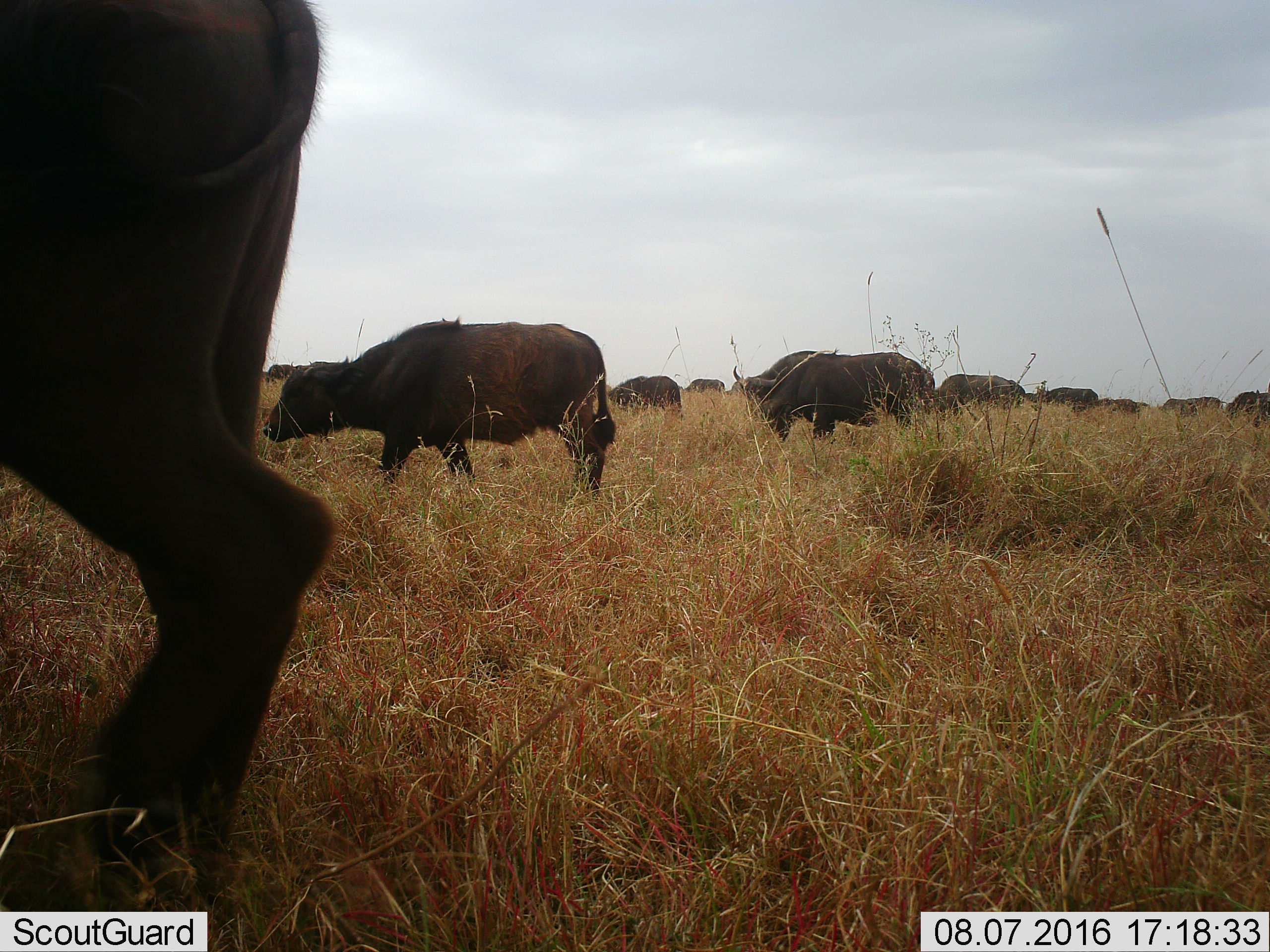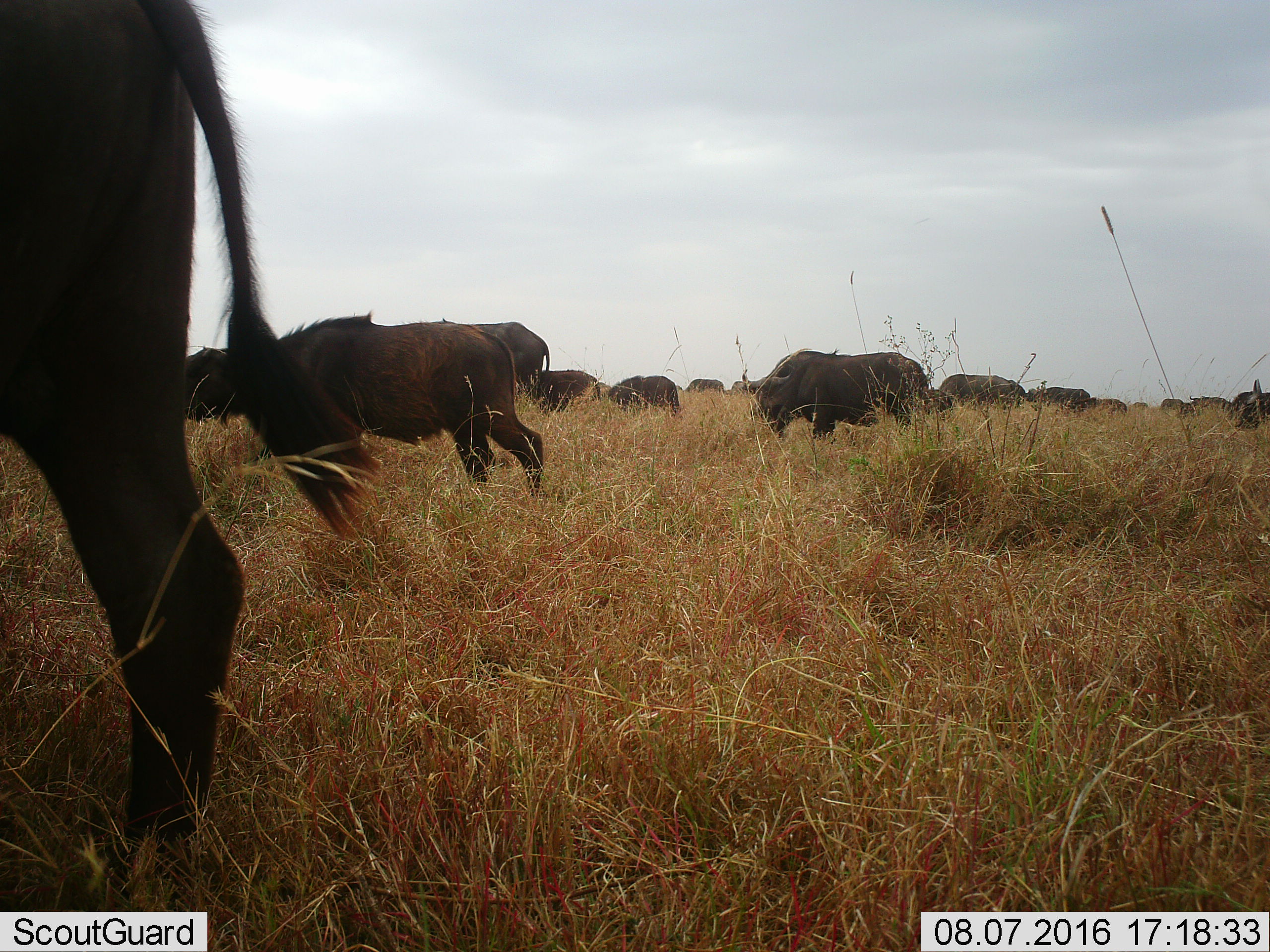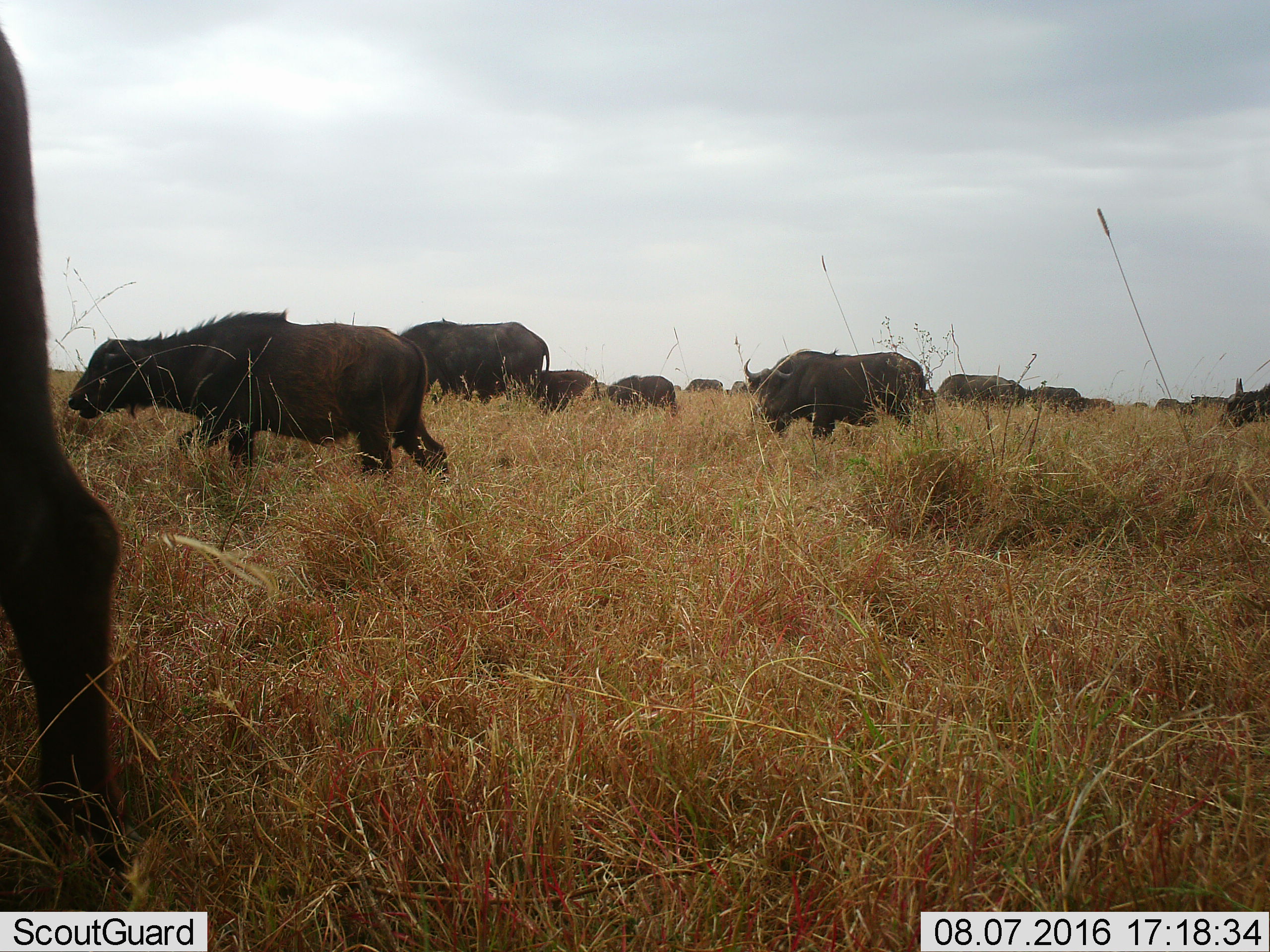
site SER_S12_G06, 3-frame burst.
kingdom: Animalia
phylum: Chordata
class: Mammalia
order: Artiodactyla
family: Bovidae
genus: Syncerus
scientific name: Syncerus caffer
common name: african buffalo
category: buffalo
Buffalo (african buffalo) (Syncerus caffer), count 11-50. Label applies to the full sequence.